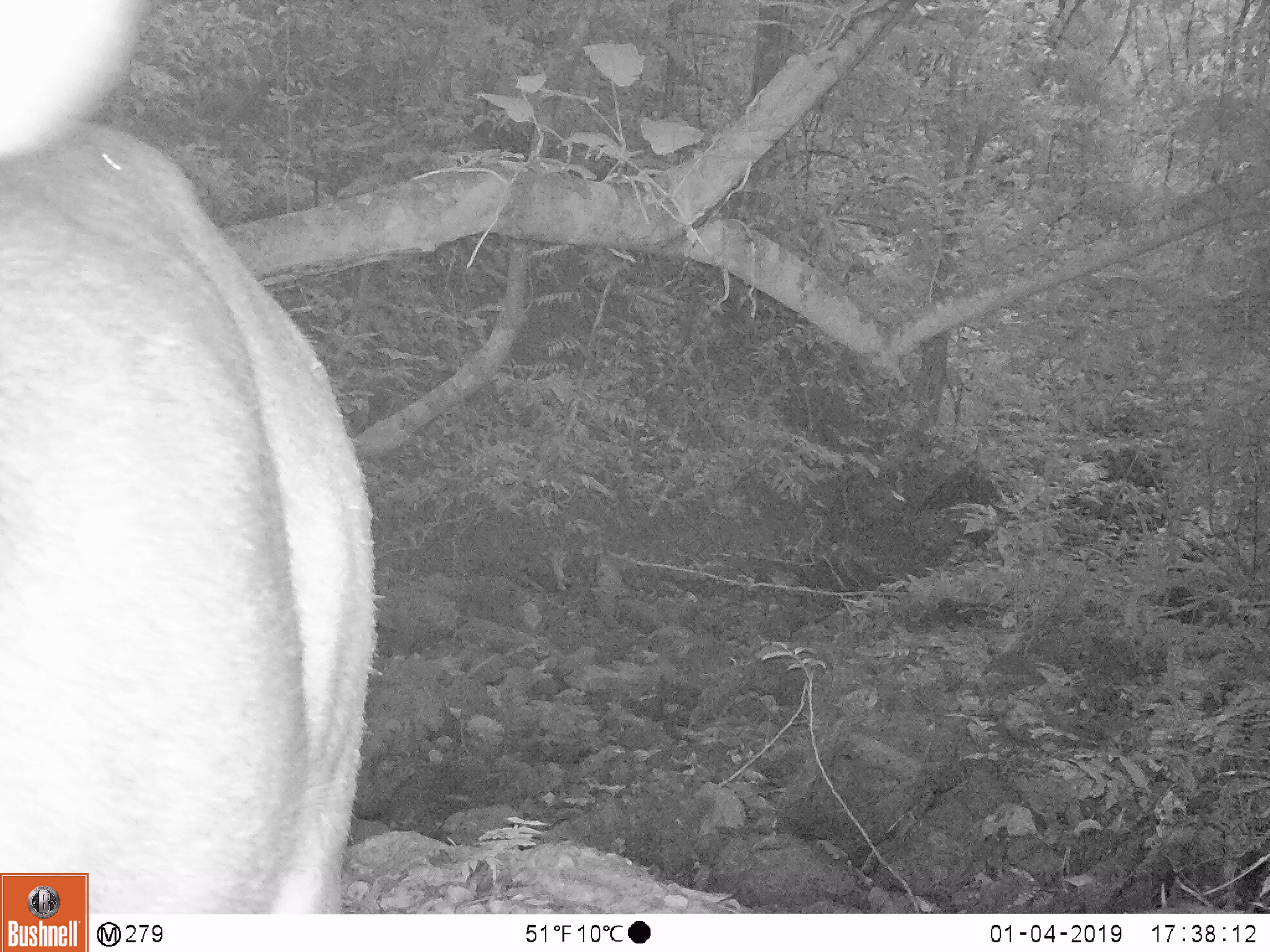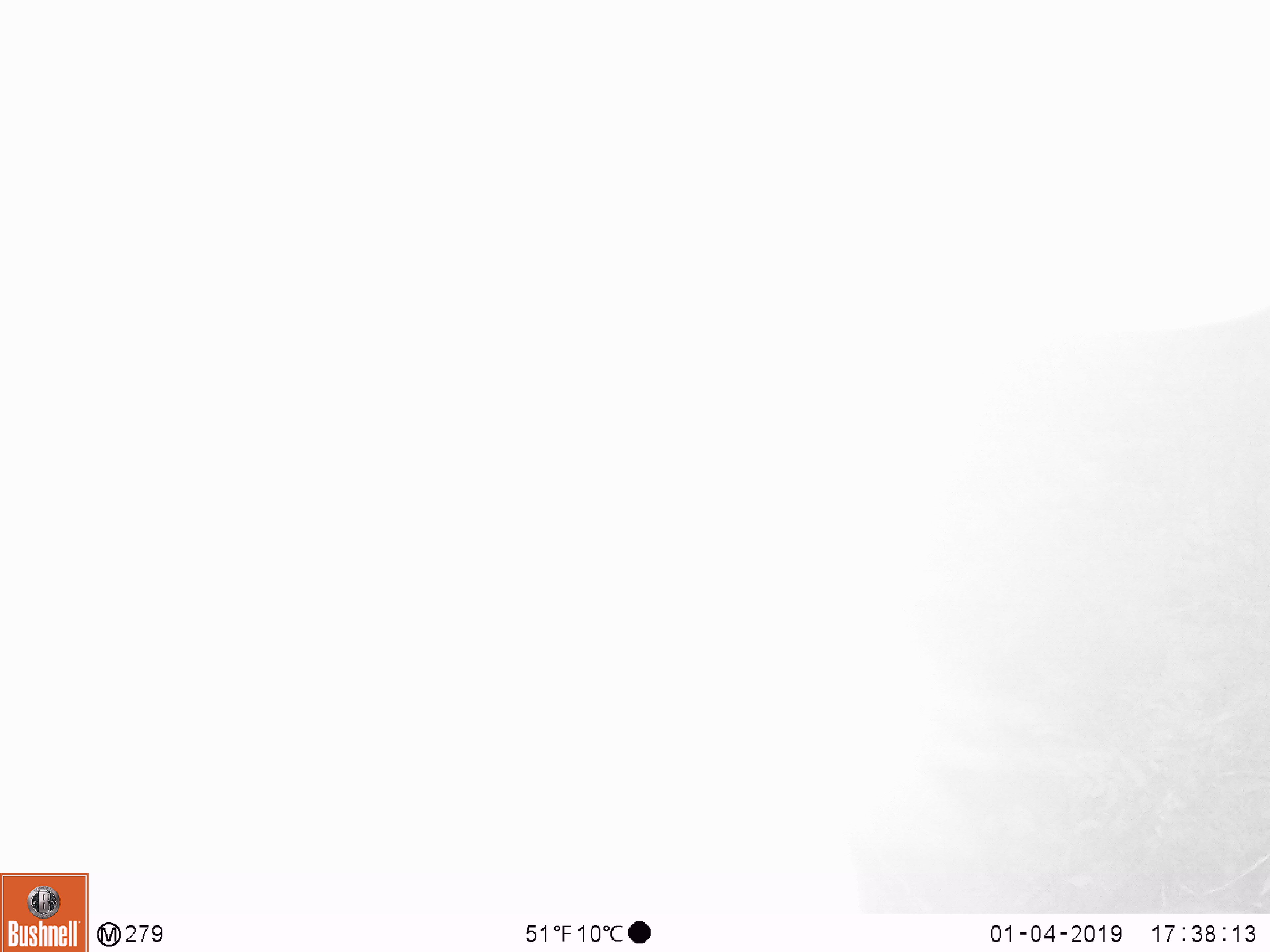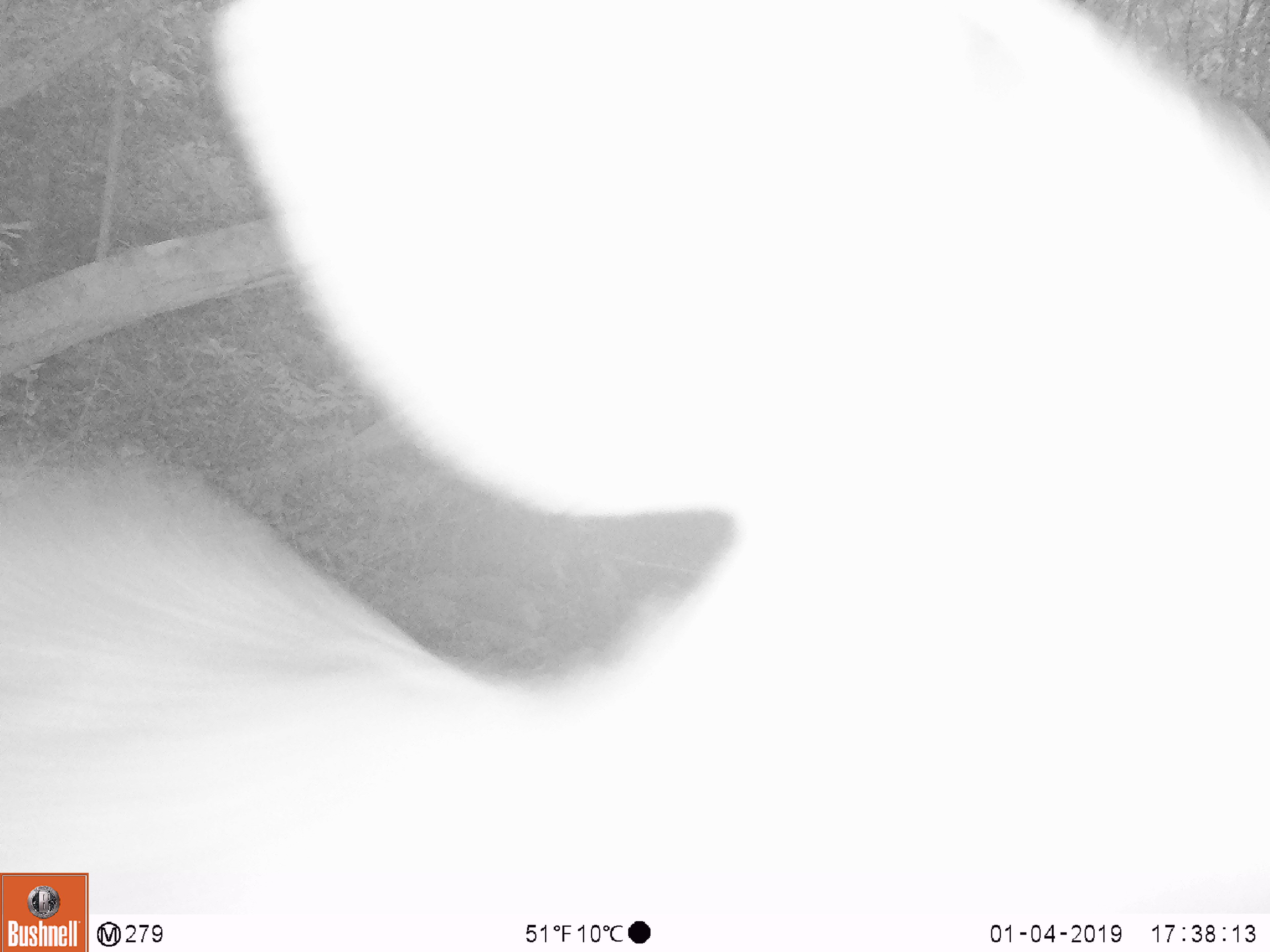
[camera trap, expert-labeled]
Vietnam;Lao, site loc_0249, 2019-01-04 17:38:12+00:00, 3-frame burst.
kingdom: Animalia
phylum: Chordata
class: Mammalia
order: Artiodactyla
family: Cervidae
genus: Rusa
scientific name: Rusa unicolor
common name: sambar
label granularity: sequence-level